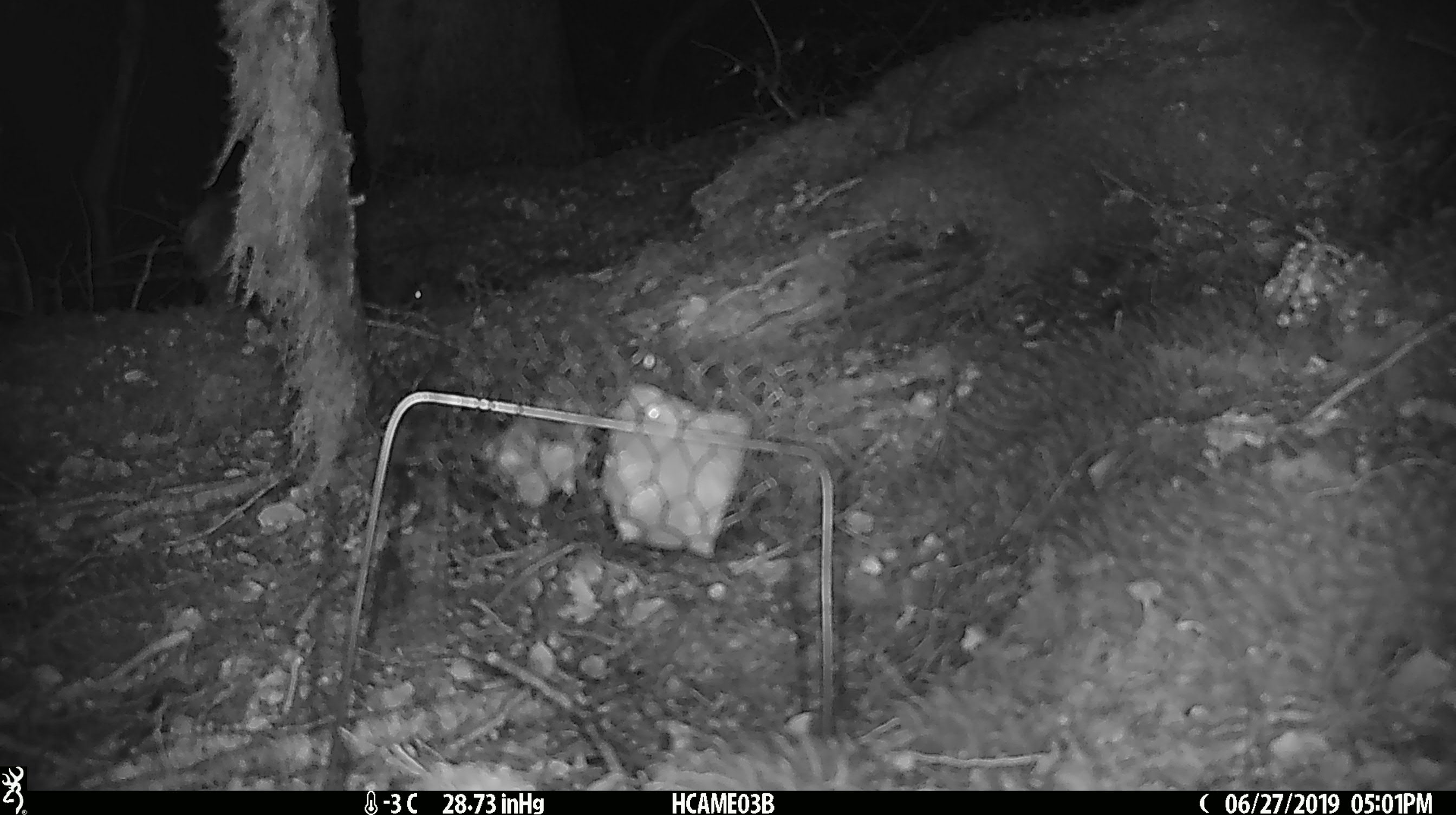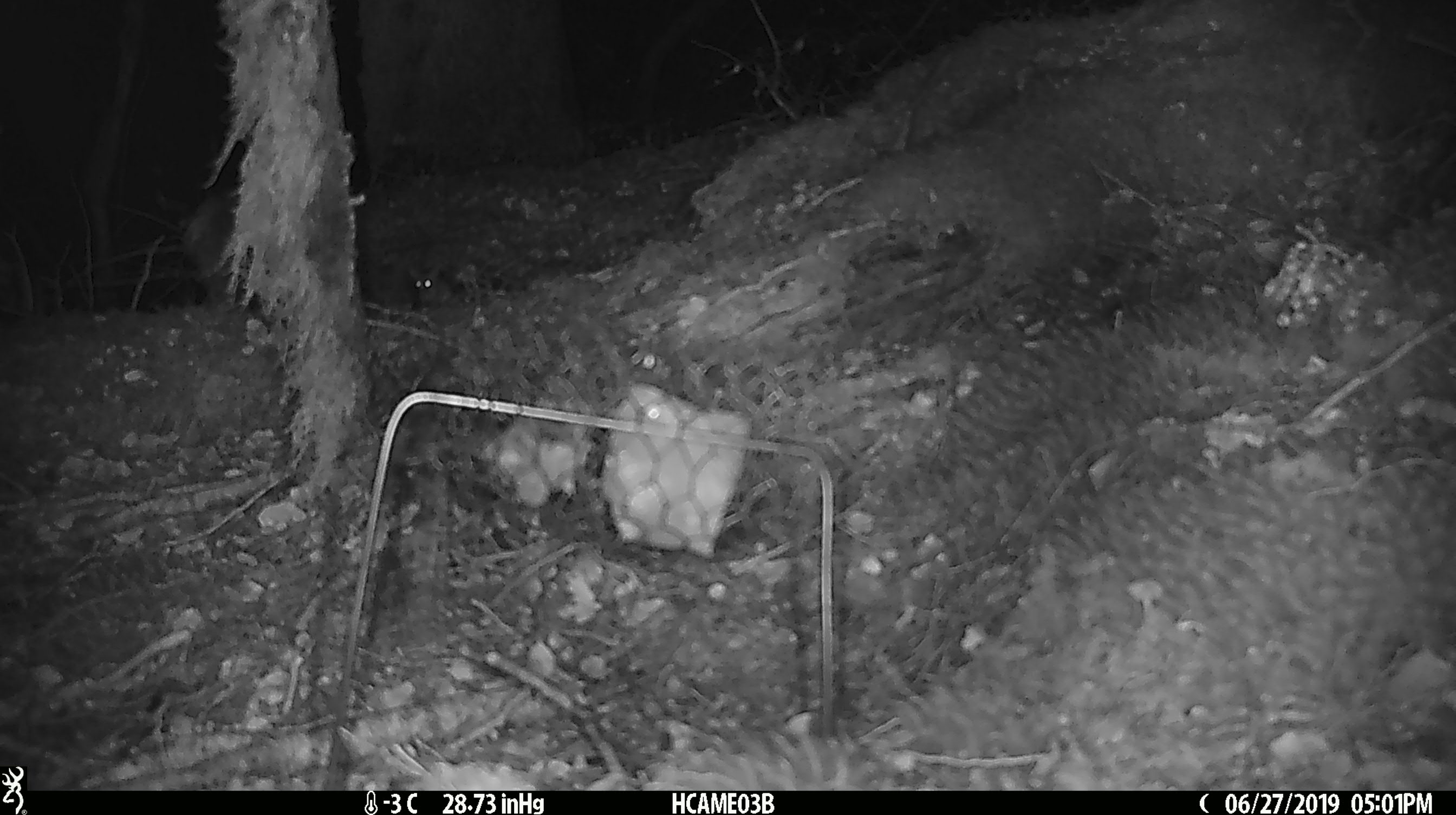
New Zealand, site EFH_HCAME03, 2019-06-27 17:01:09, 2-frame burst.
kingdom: Animalia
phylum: Chordata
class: Mammalia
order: Rodentia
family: Muridae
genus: Mus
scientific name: Mus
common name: mouse